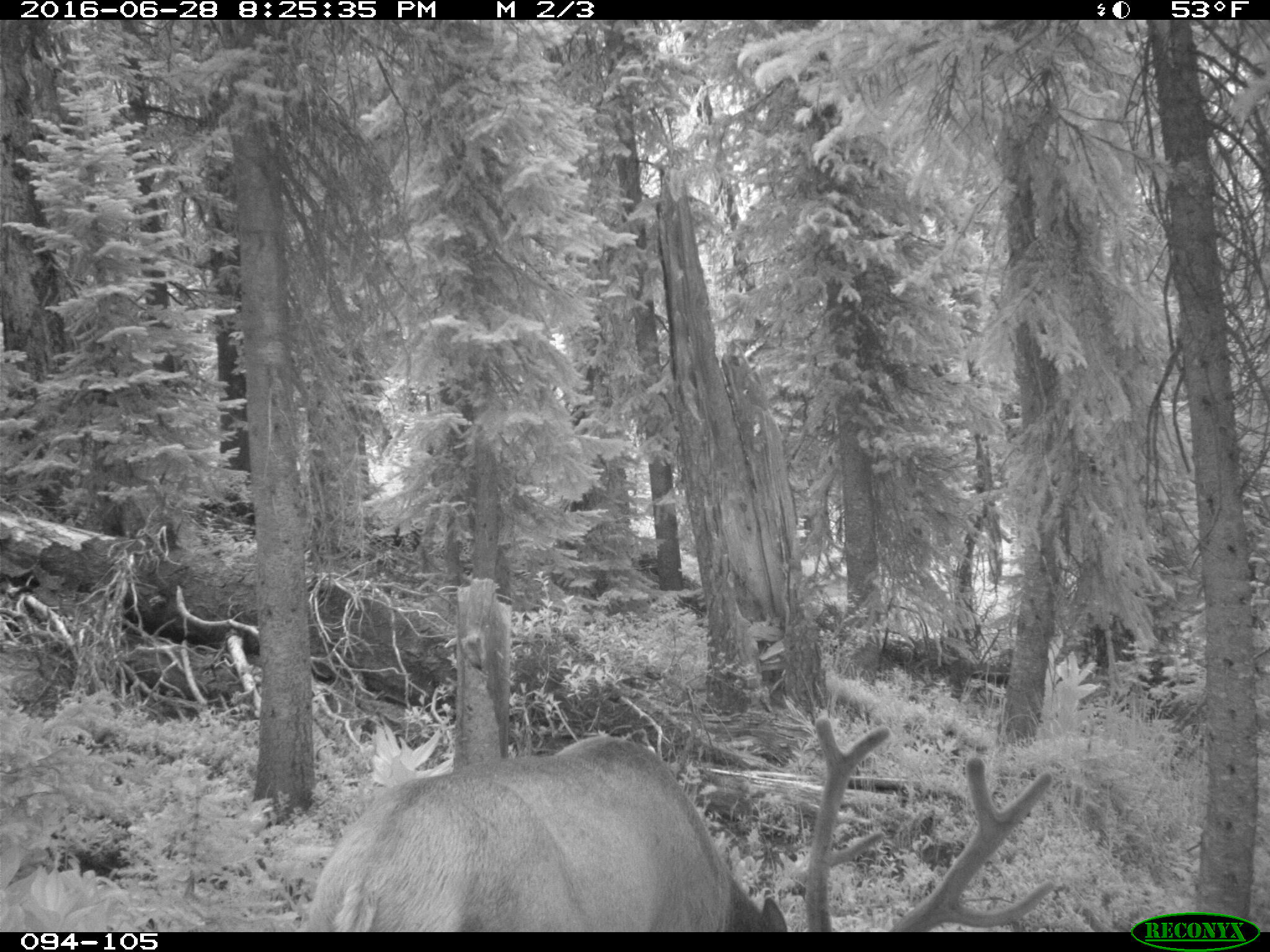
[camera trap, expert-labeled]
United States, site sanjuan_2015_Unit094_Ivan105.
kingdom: Animalia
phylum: Chordata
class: Mammalia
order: Artiodactyla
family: Cervidae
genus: Cervus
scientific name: Cervus elaphus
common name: red deer